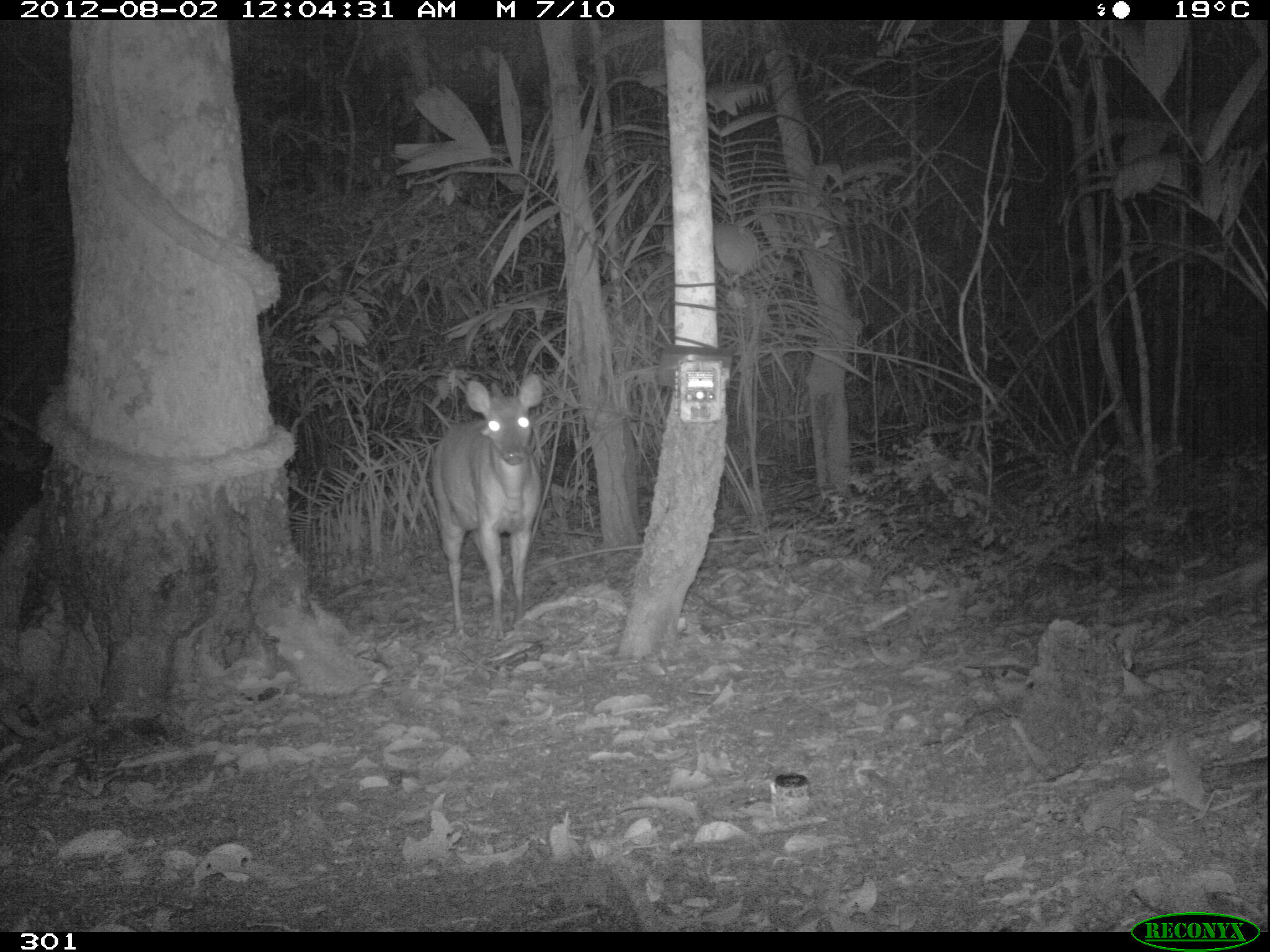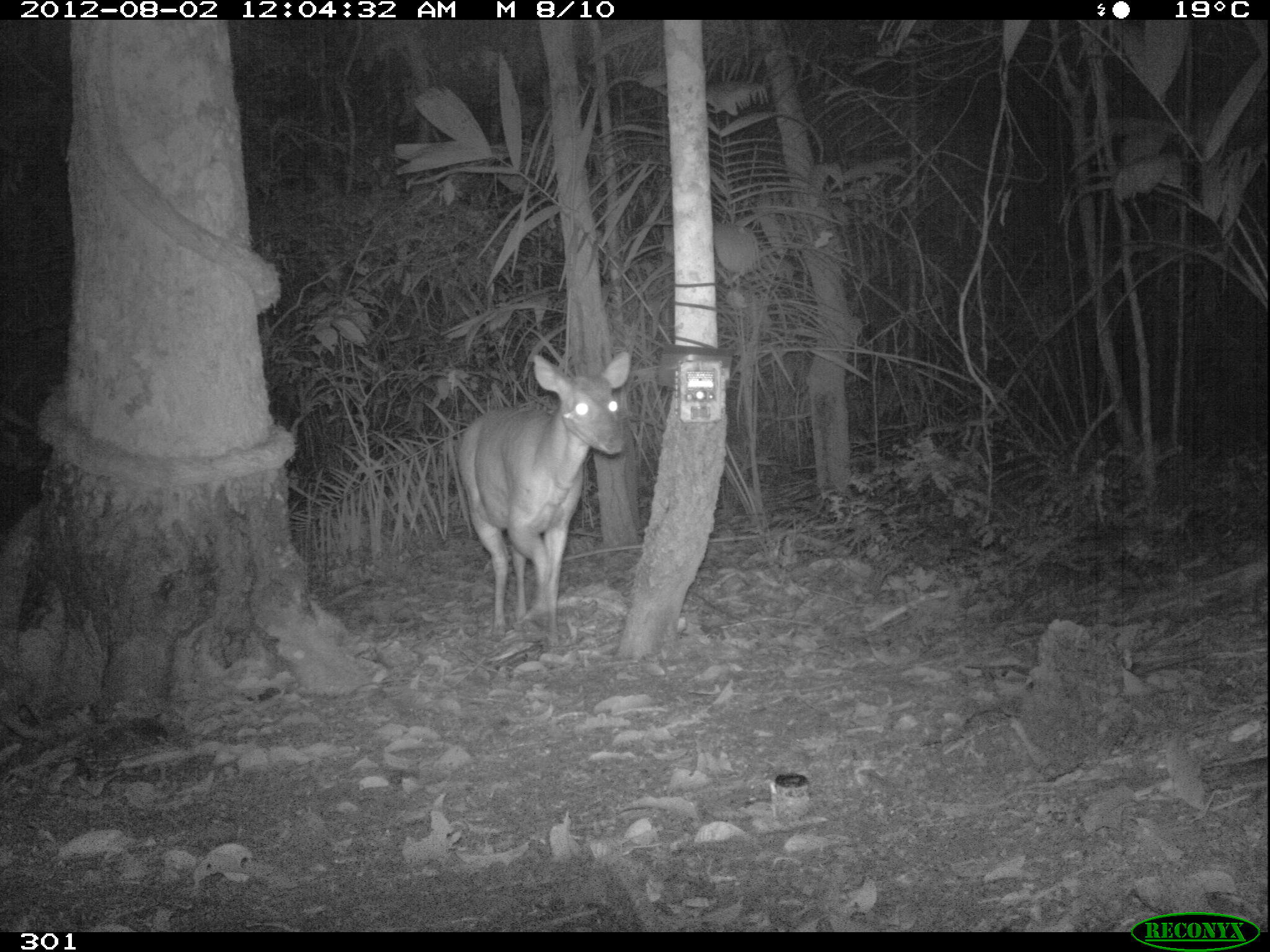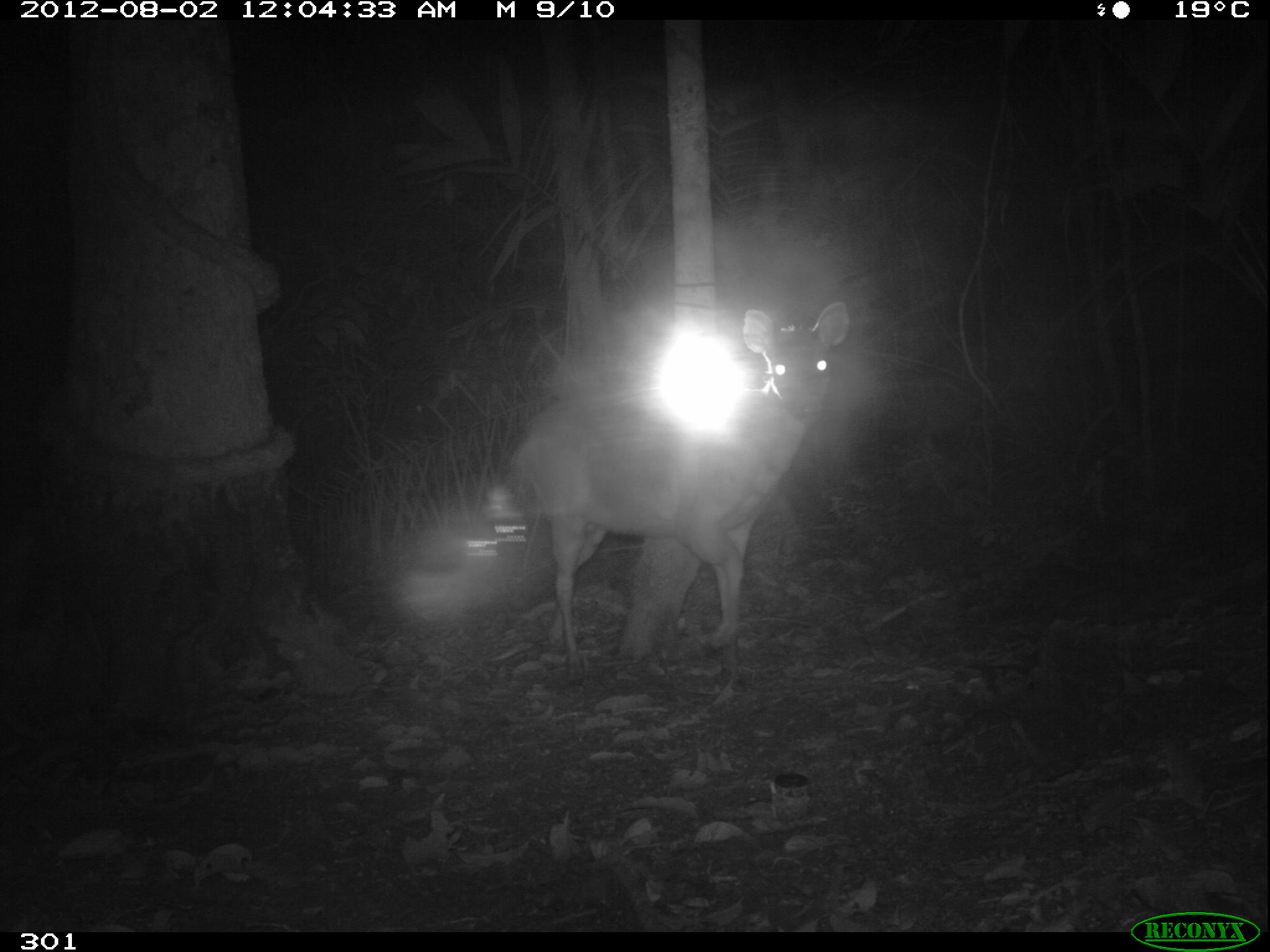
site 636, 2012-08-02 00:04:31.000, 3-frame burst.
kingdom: Animalia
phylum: Chordata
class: Mammalia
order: Artiodactyla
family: Cervidae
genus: Mazama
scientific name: Mazama americana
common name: red brocket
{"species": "Mazama americana (red brocket)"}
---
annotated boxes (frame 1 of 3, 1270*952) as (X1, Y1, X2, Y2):
mazama americana: (428, 374, 544, 640)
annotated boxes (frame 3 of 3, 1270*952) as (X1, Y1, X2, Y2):
mazama americana: (511, 300, 849, 681)